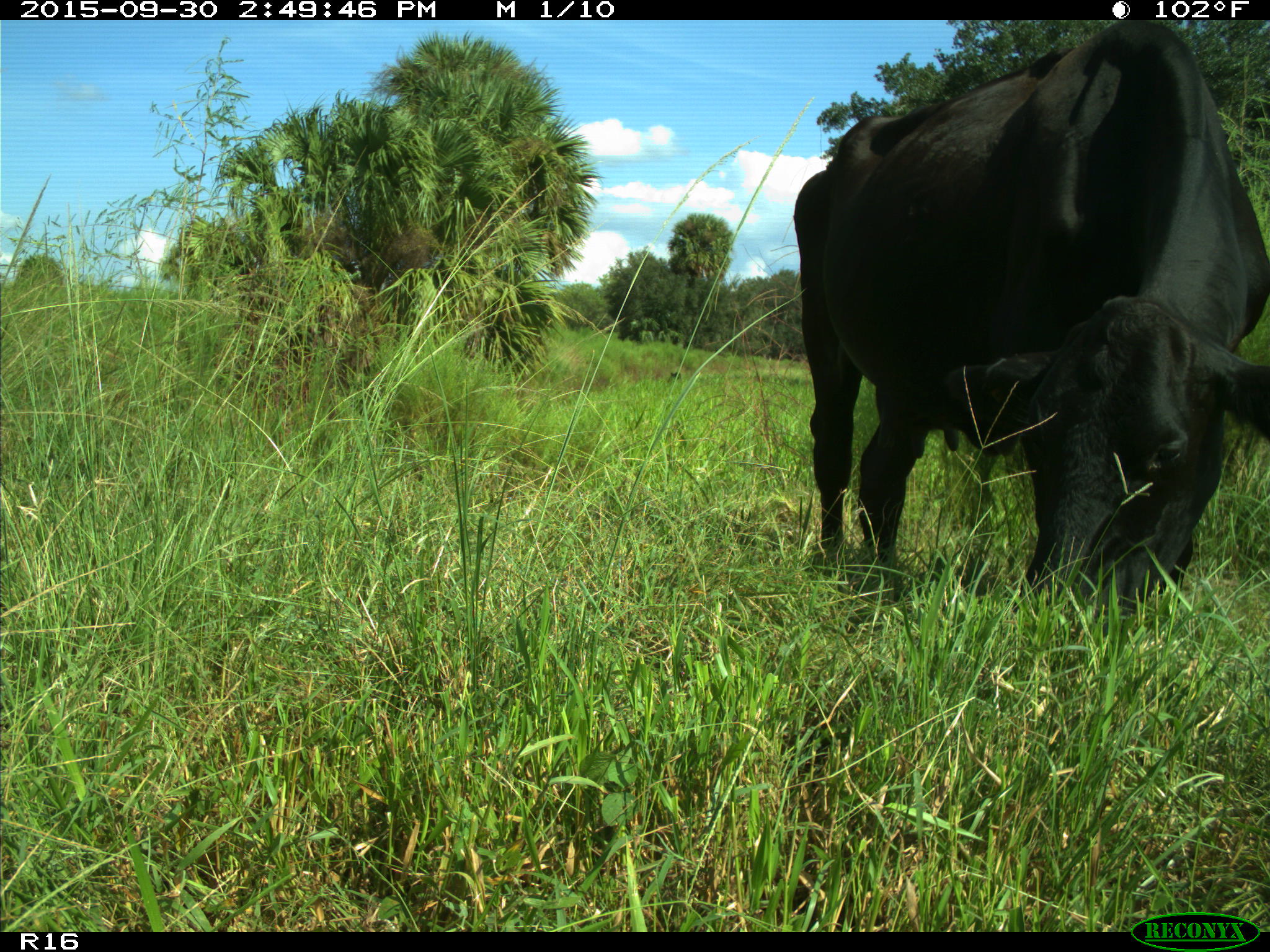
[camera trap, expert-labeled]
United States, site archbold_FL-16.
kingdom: Animalia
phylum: Chordata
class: Mammalia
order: Artiodactyla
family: Bovidae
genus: Bos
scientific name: Bos taurus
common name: domestic cow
Bos taurus (domestic cow).